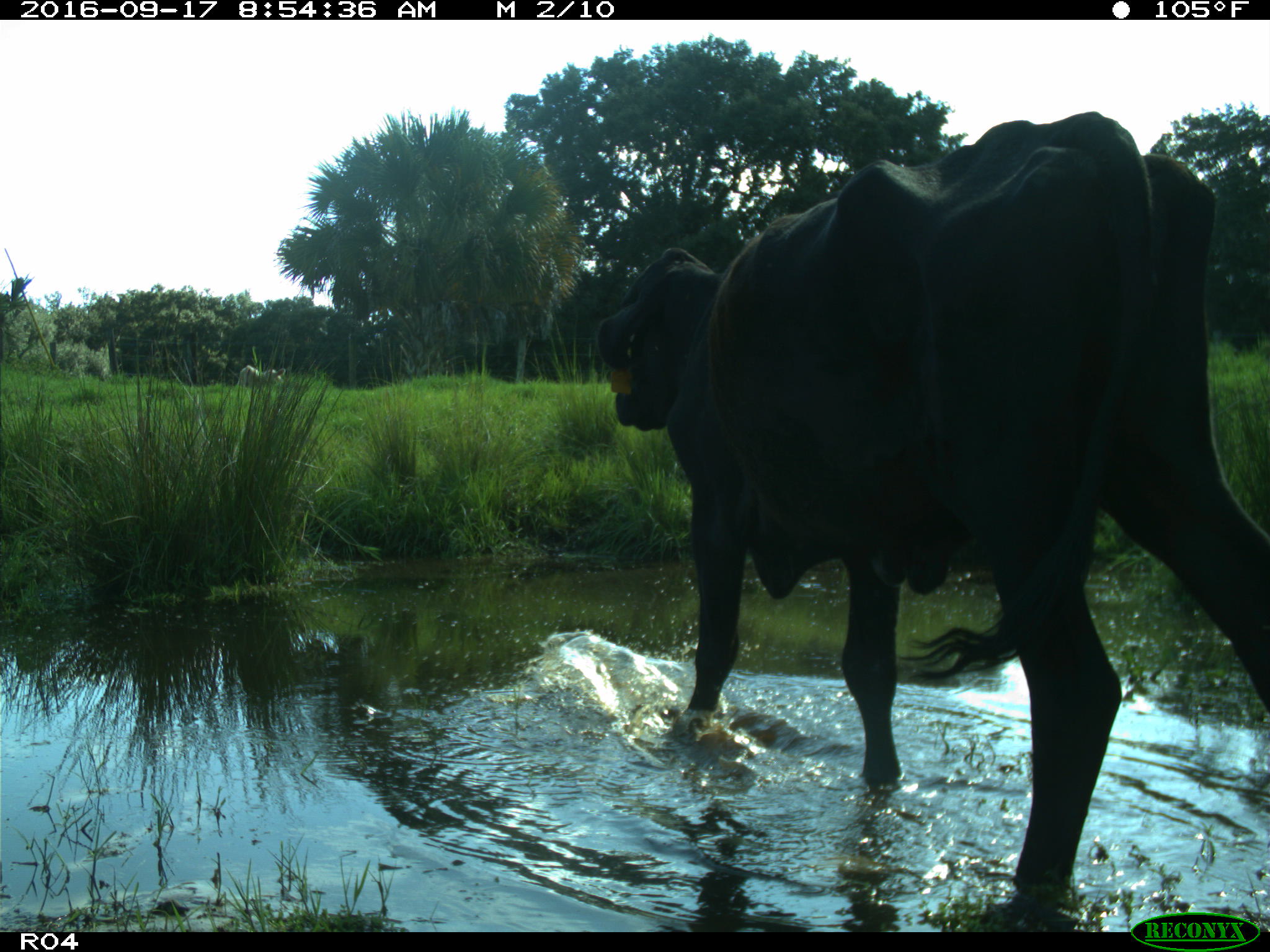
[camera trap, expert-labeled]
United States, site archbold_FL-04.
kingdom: Animalia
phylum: Chordata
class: Mammalia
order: Artiodactyla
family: Bovidae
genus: Bos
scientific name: Bos taurus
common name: domestic cow